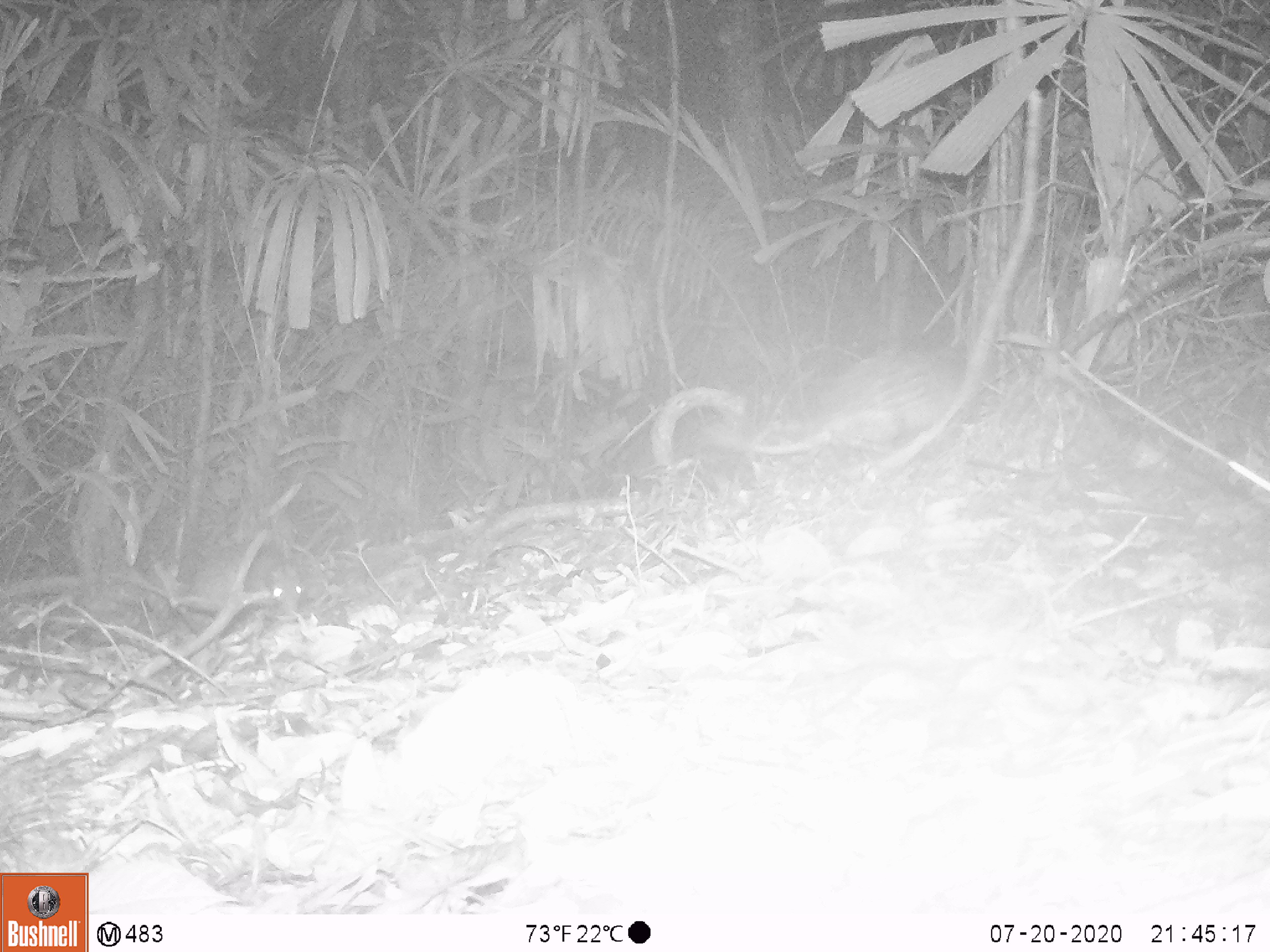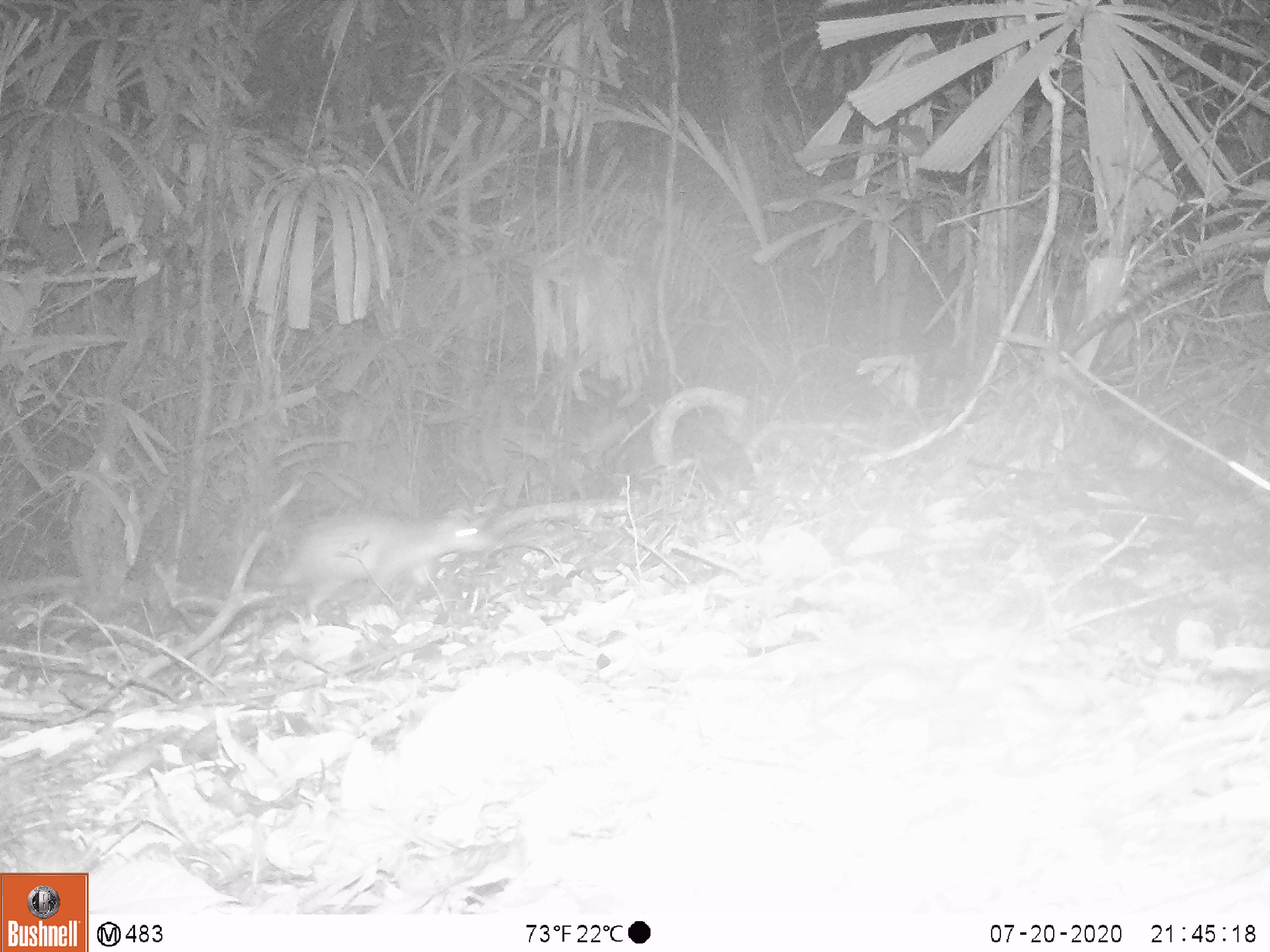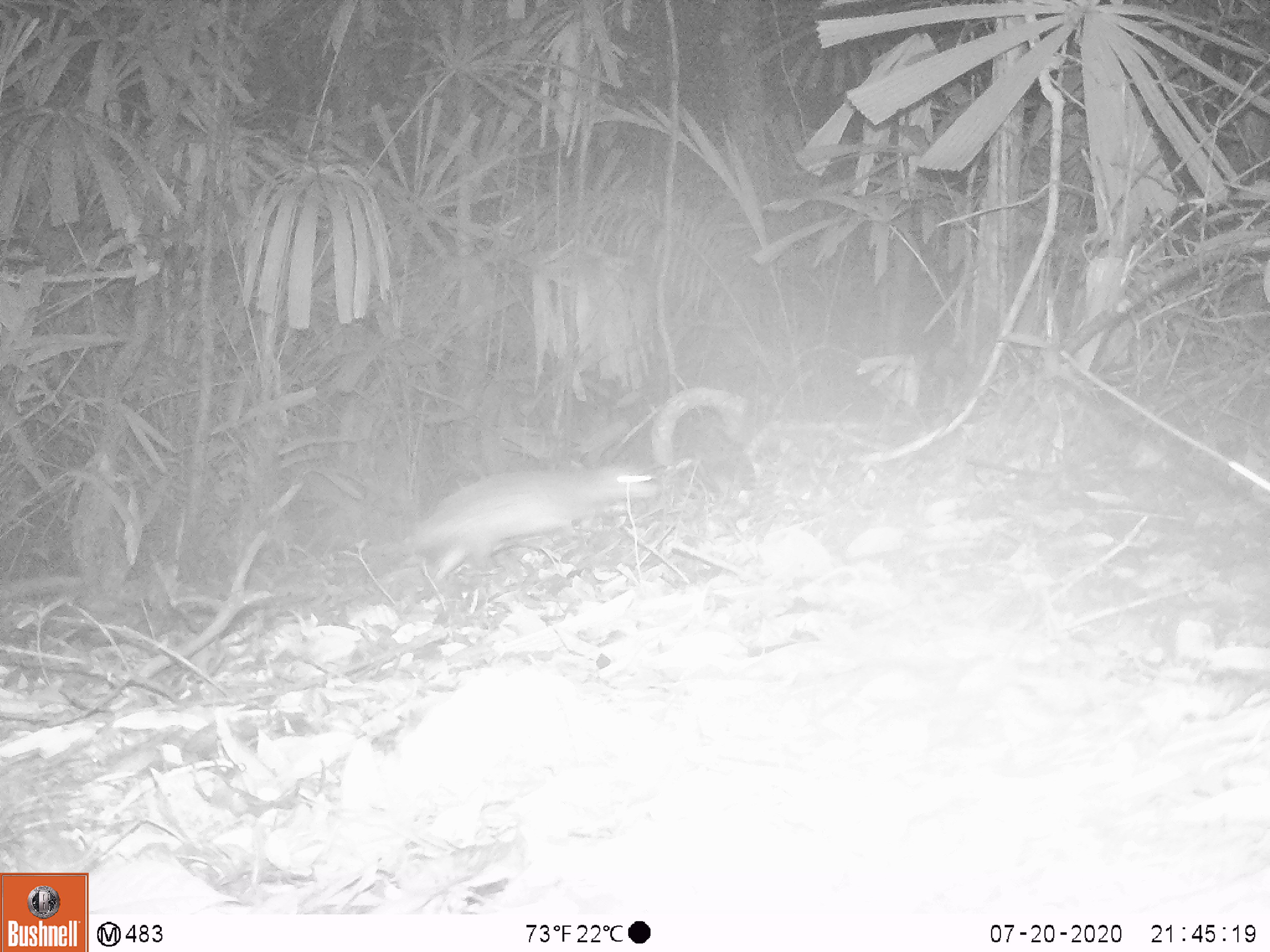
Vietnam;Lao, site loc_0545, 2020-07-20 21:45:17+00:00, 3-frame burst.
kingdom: Animalia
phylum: Chordata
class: Mammalia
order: Rodentia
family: Hystricidae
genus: Atherurus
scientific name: Atherurus macrourus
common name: asiatic brush-tailed porcupine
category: asiatic brush tailed porcupine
Asiatic brush tailed porcupine (asiatic brush-tailed porcupine) (Atherurus macrourus). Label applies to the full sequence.